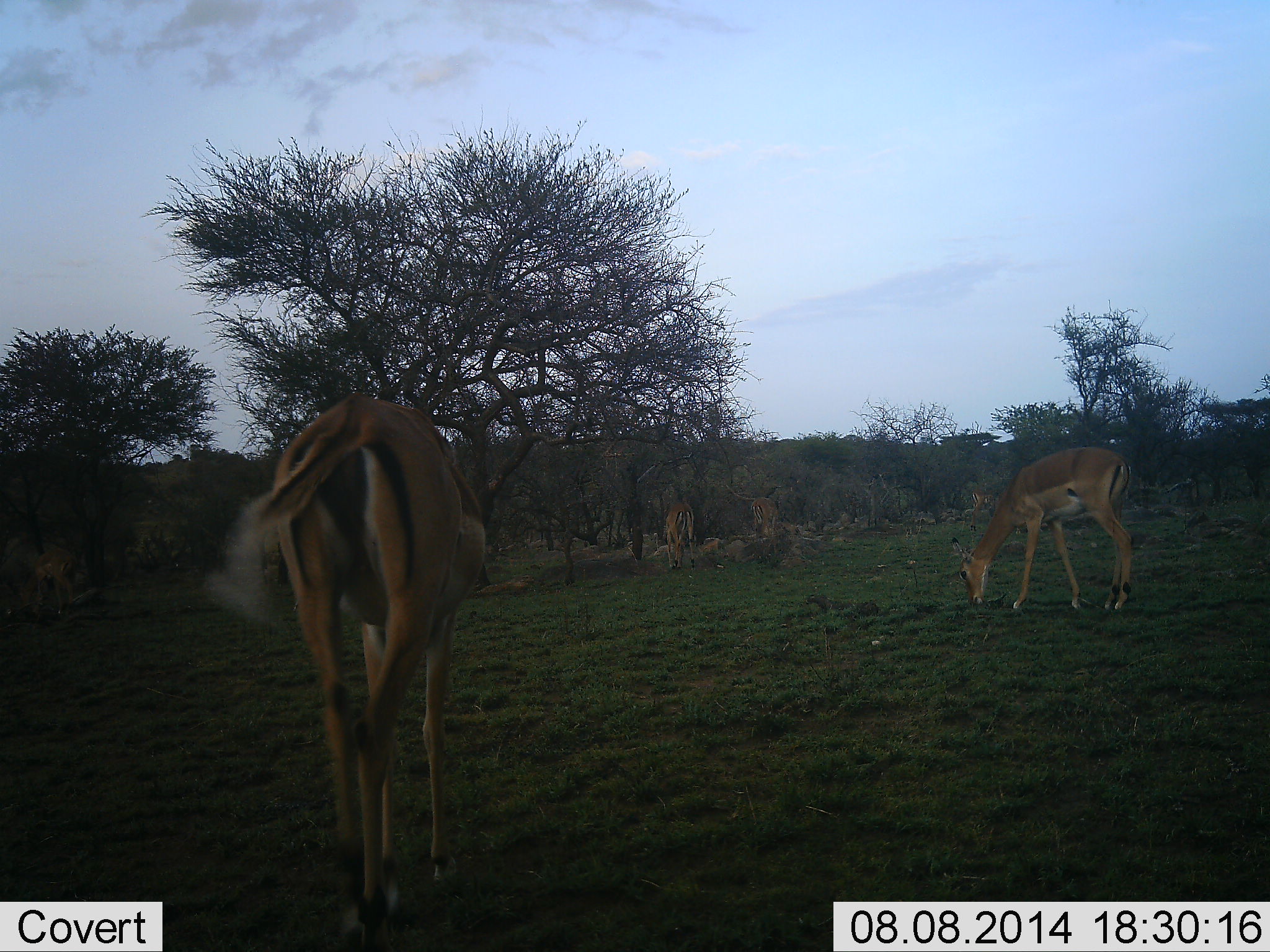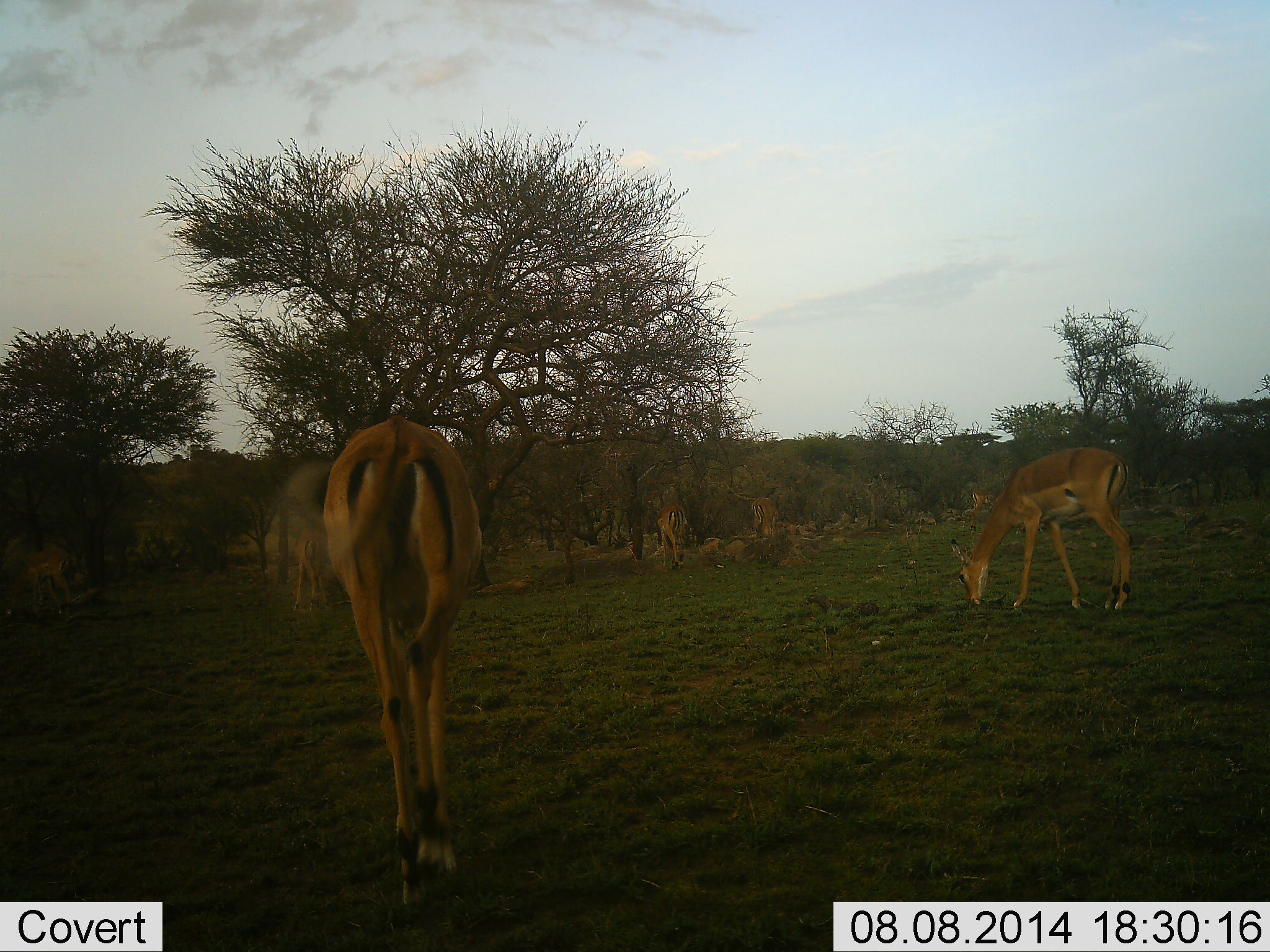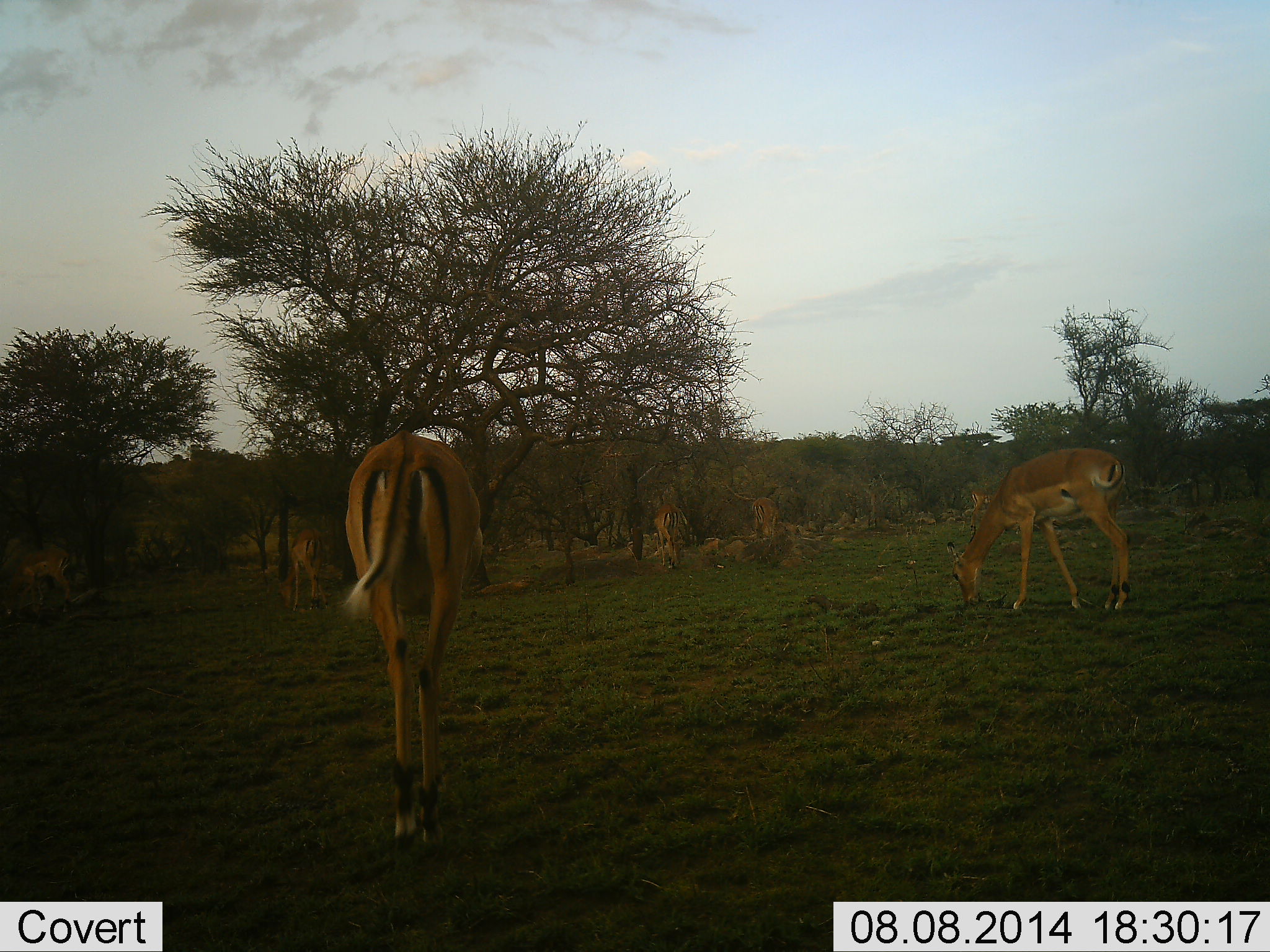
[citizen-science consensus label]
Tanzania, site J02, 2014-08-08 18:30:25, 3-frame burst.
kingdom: Animalia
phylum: Chordata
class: Mammalia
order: Artiodactyla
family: Bovidae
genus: Aepyceros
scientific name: Aepyceros melampus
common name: impala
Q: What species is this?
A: Impala (Aepyceros melampus).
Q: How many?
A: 5.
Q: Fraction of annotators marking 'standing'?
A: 60%.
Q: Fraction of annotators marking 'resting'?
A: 0%.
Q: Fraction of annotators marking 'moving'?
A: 40%.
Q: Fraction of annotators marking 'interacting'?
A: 0%.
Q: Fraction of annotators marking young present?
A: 0%.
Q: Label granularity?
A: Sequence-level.